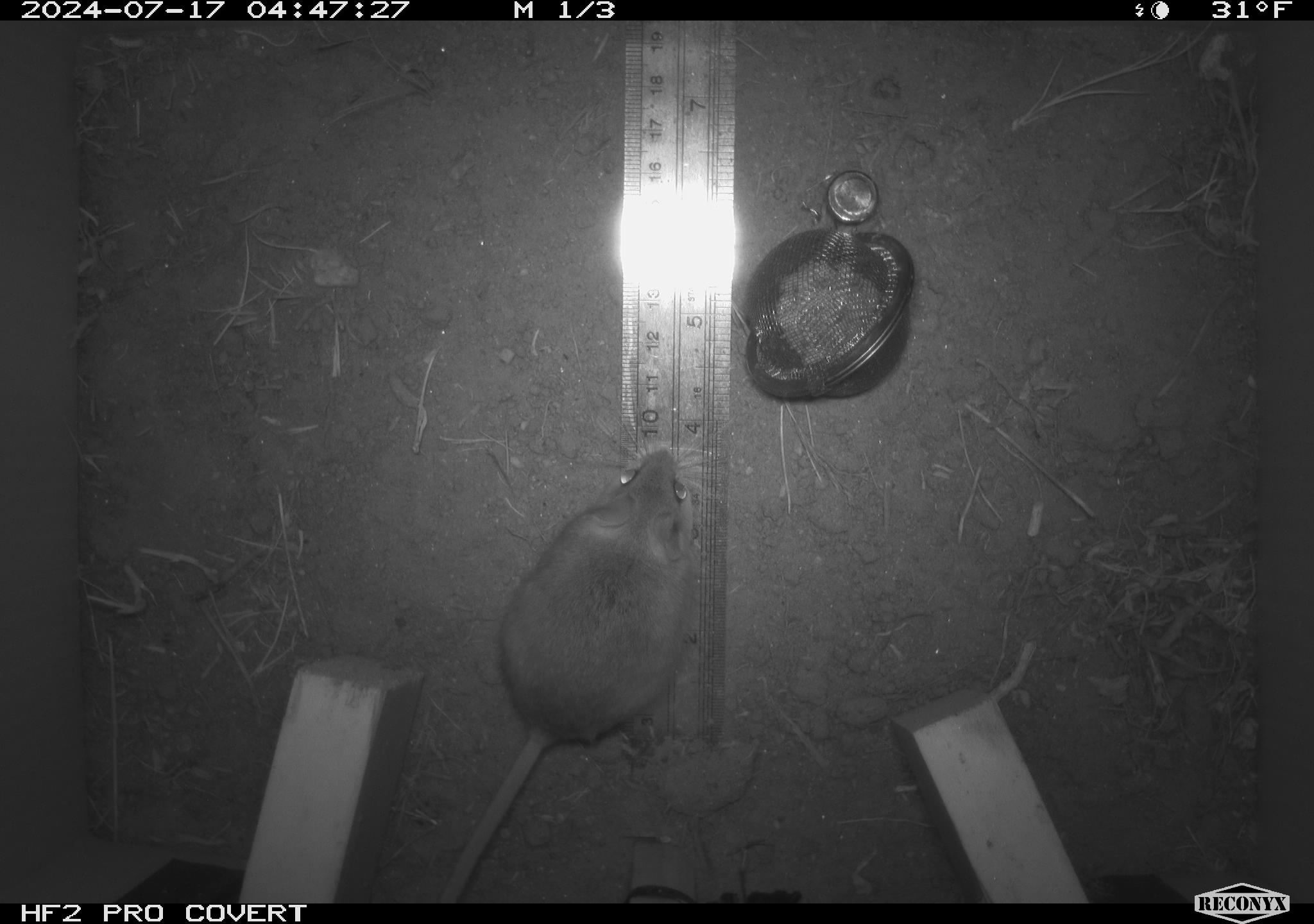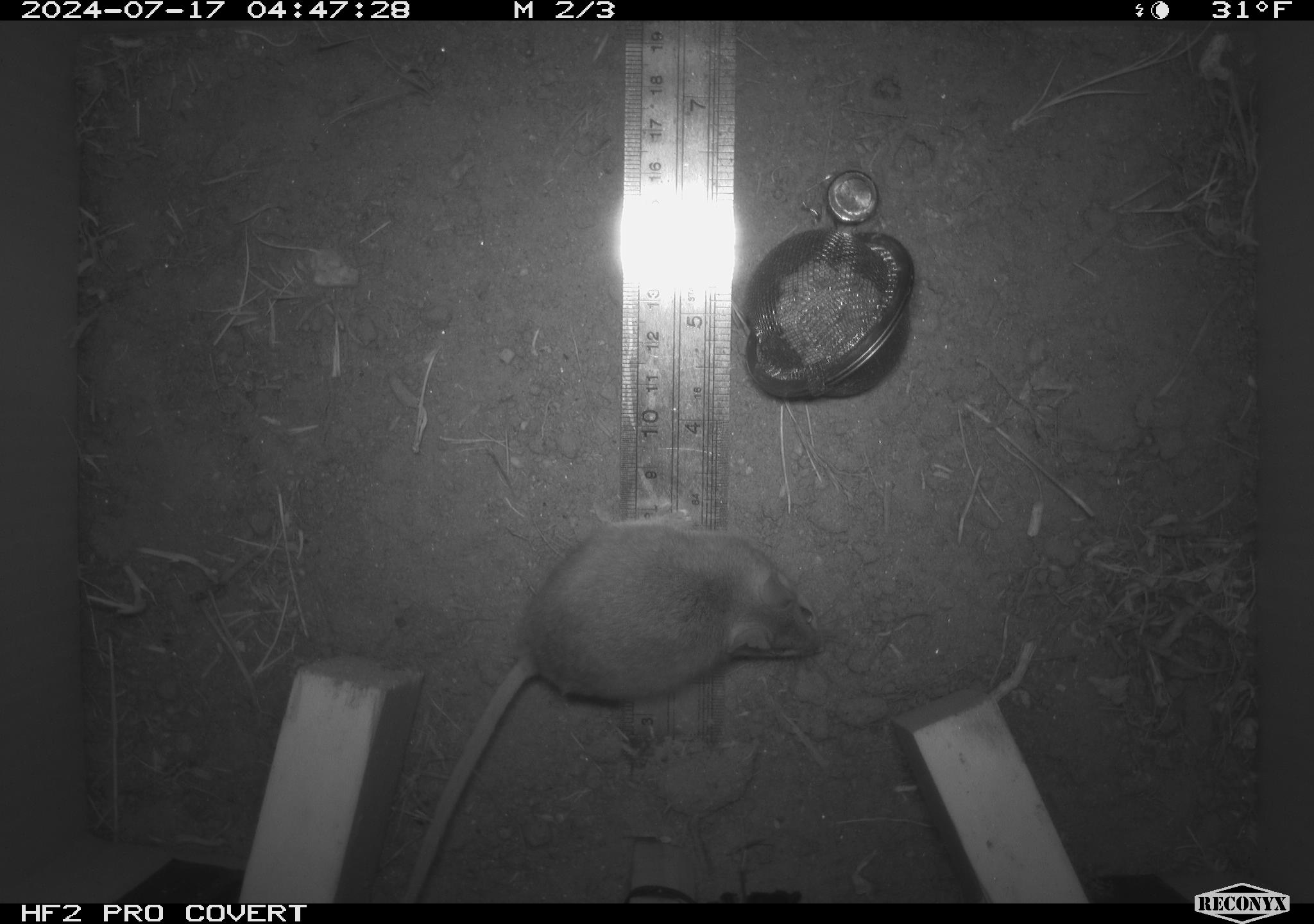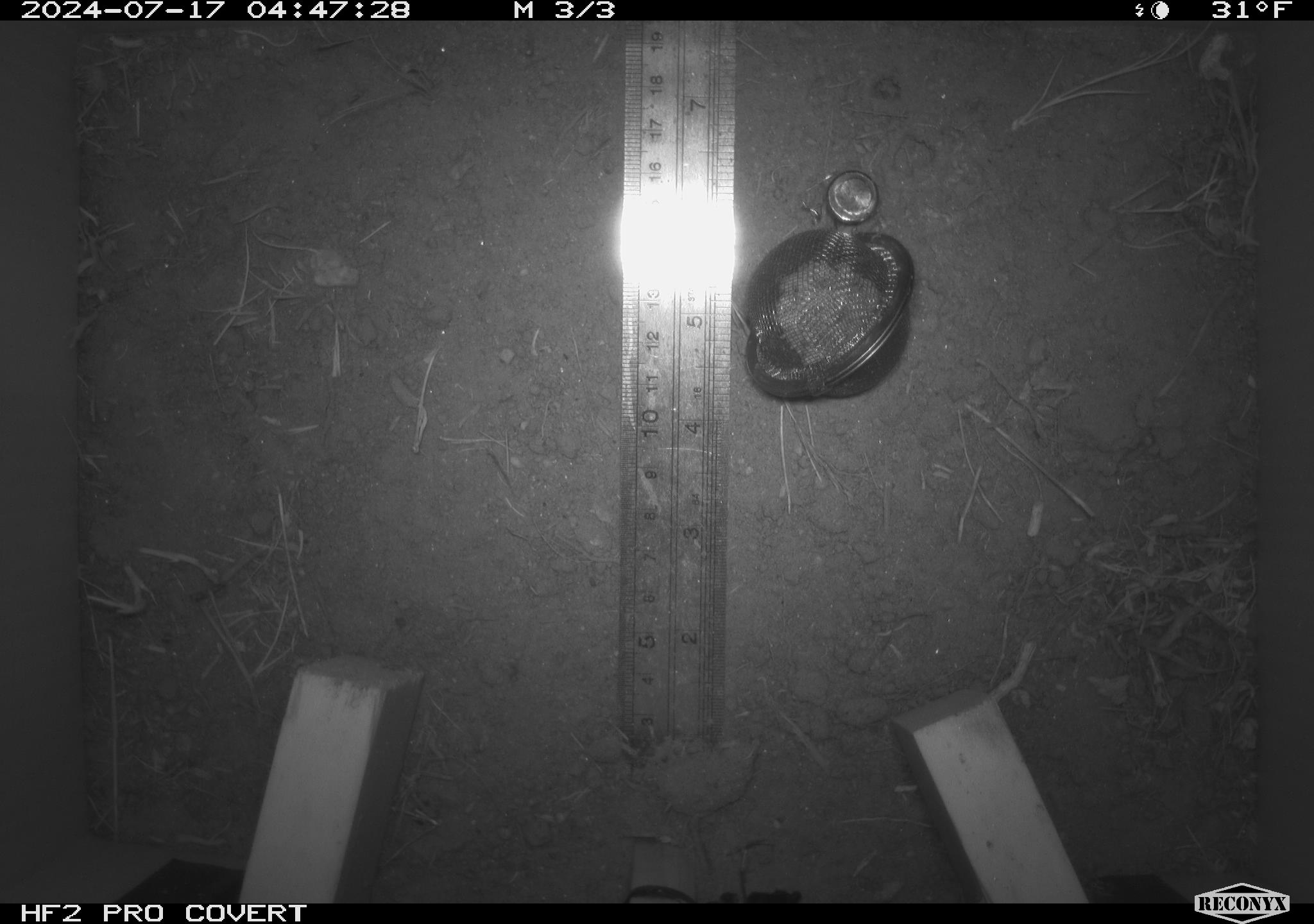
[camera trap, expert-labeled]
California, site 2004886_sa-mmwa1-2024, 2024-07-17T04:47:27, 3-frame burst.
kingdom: Animalia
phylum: Chordata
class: Mammalia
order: Rodentia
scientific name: Rodentia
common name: mouse species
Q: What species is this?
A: Mouse species (Rodentia).